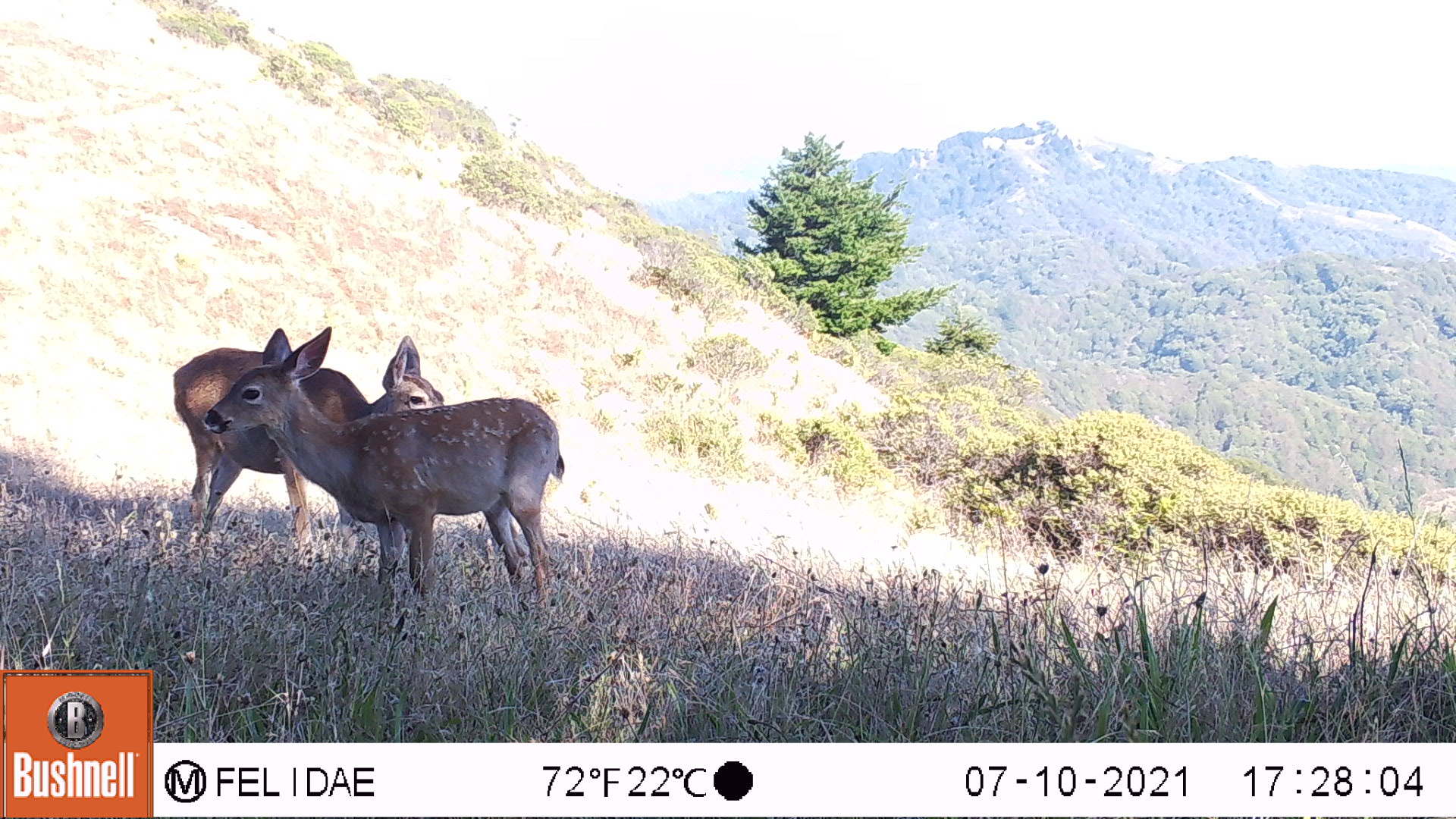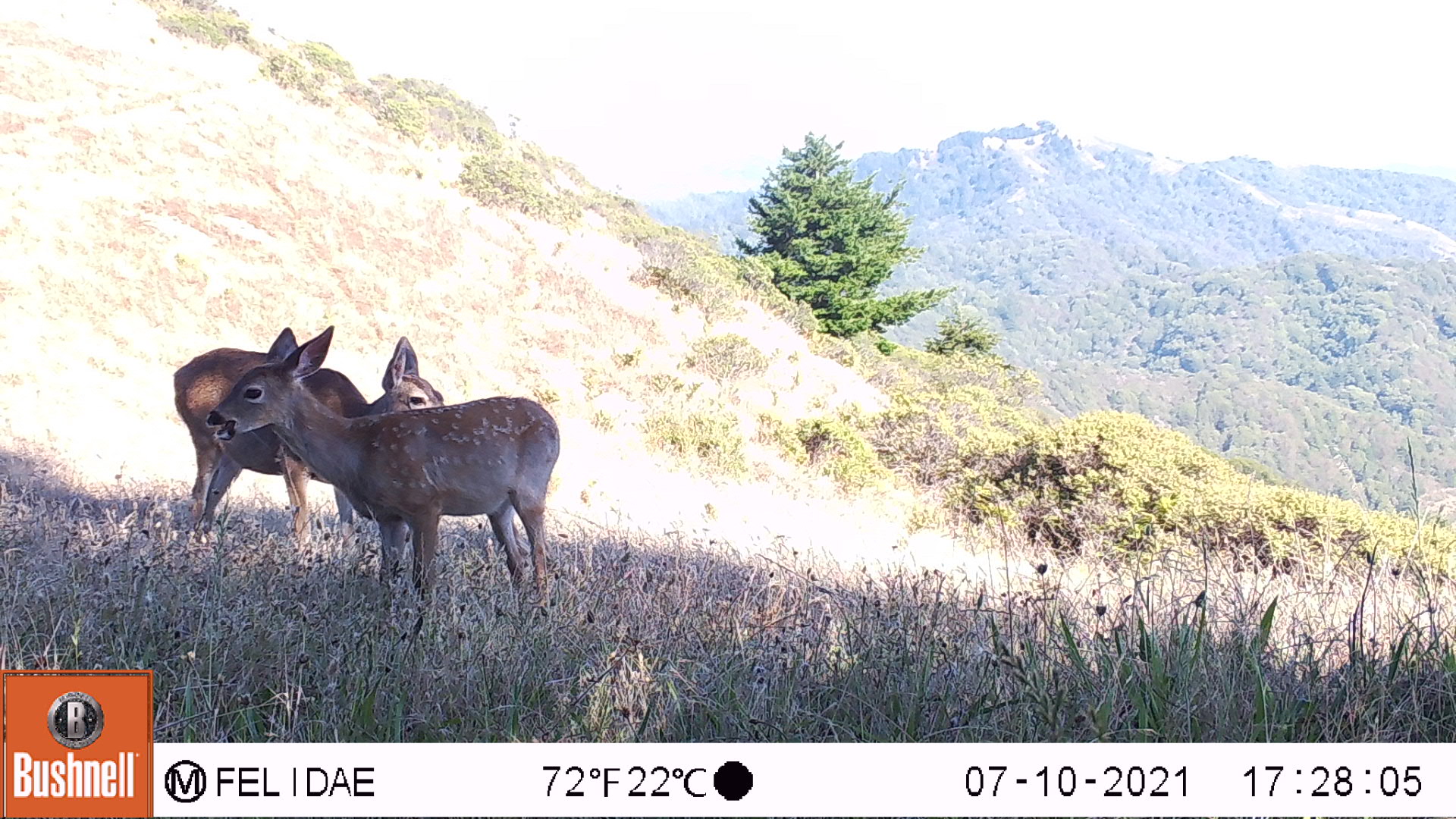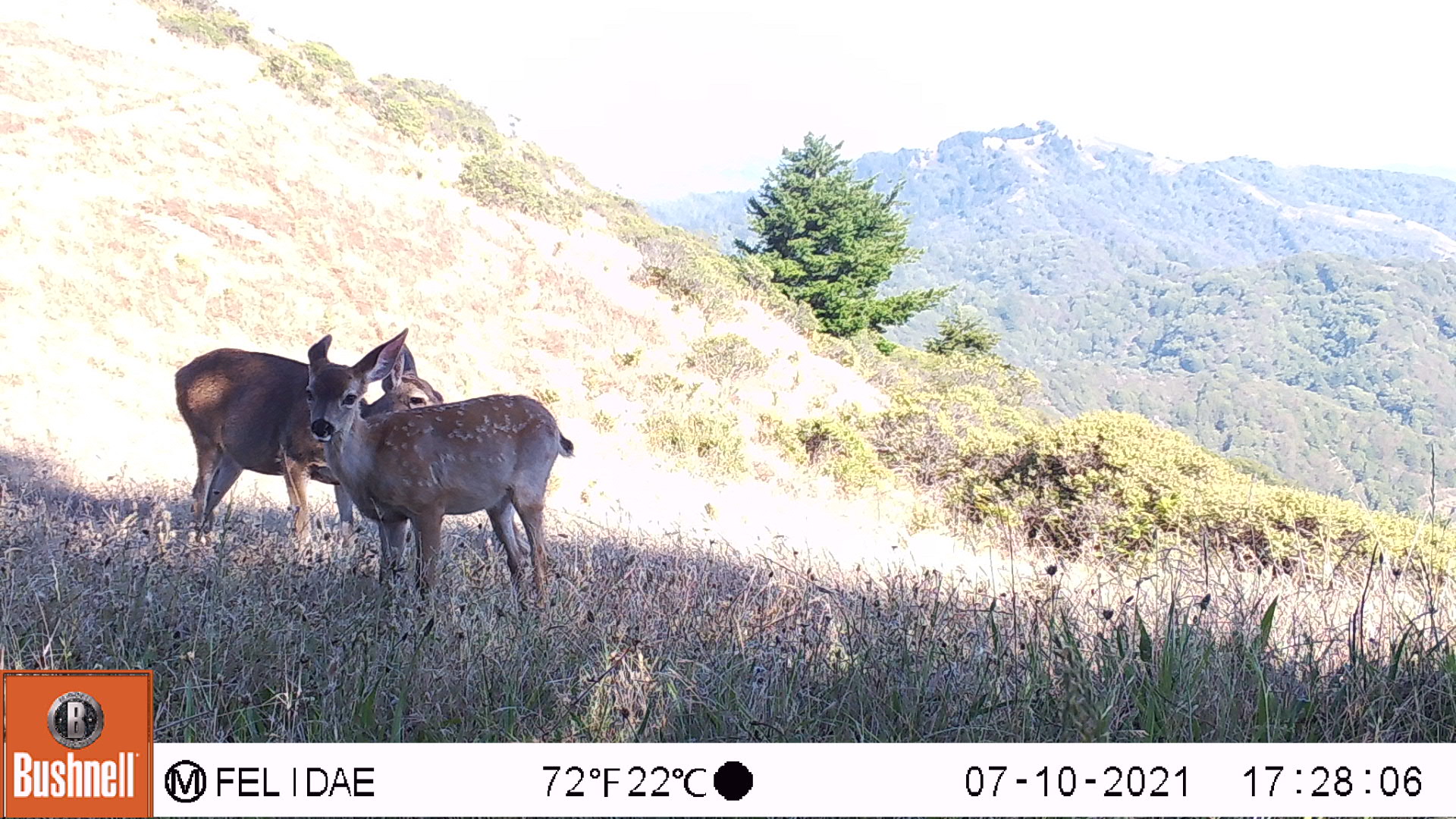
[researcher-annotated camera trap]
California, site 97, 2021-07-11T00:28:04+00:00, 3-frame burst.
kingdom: Animalia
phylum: Chordata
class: Mammalia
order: Artiodactyla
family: Cervidae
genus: Odocoileus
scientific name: Odocoileus hemionus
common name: mule deer